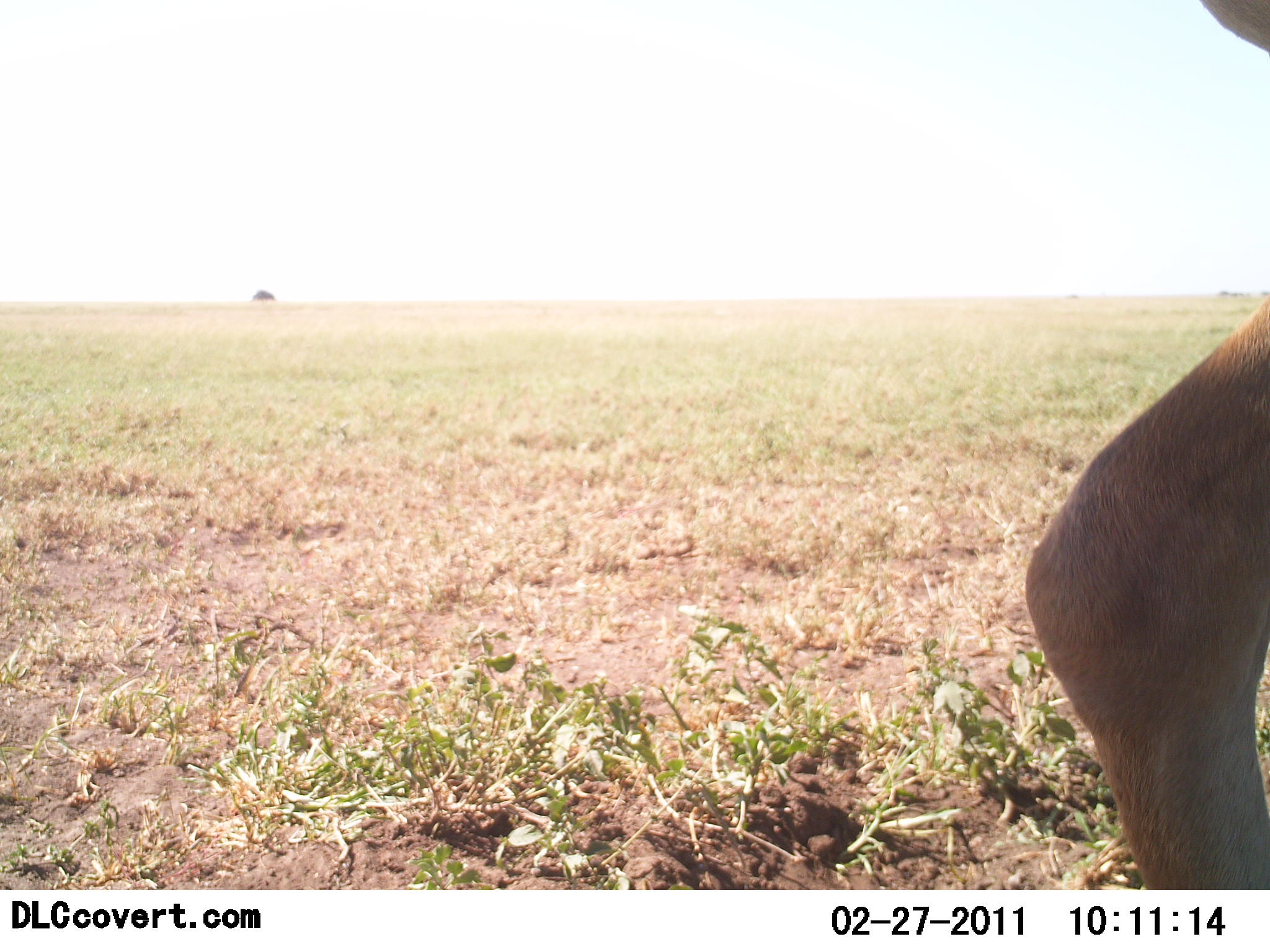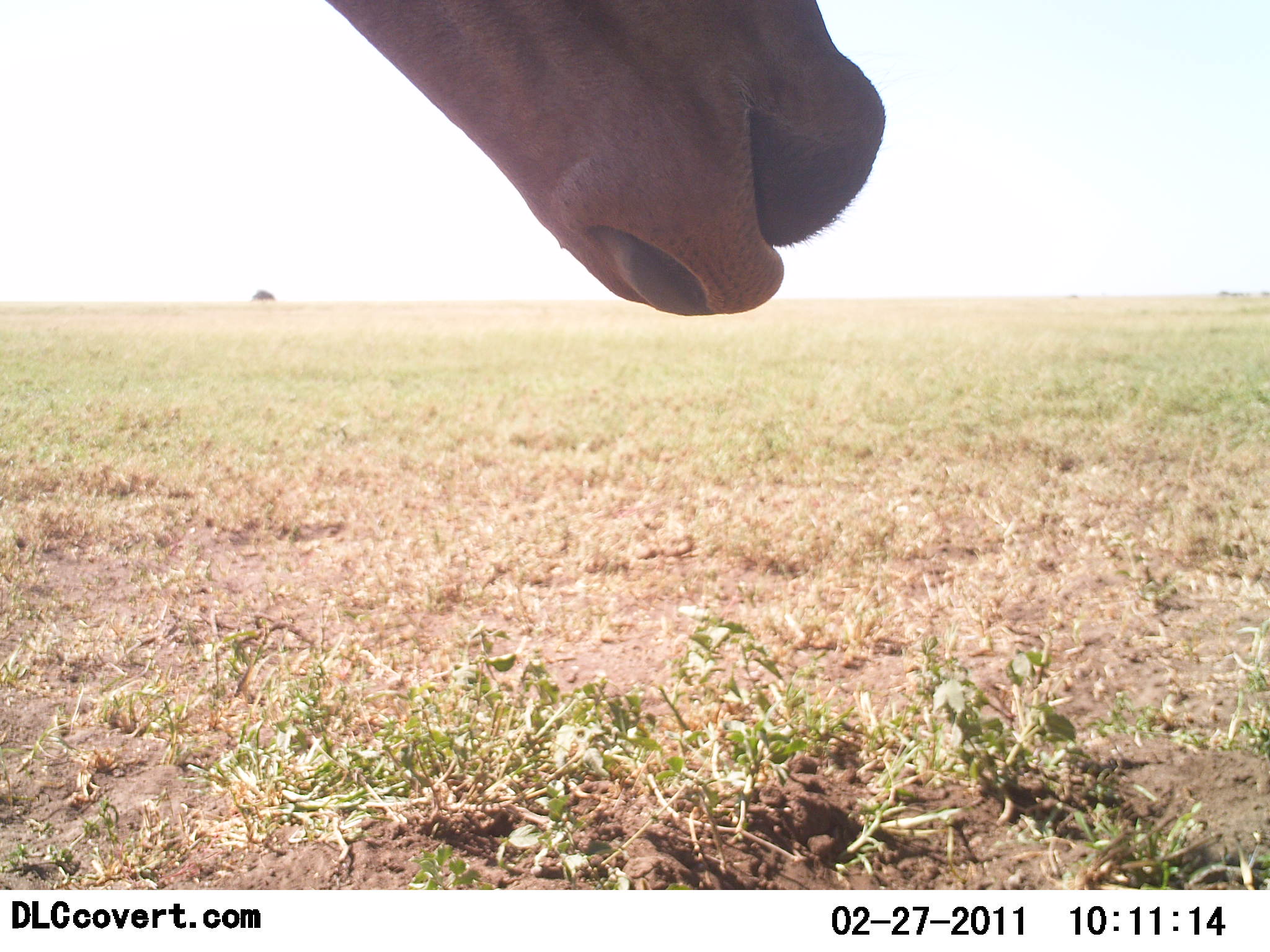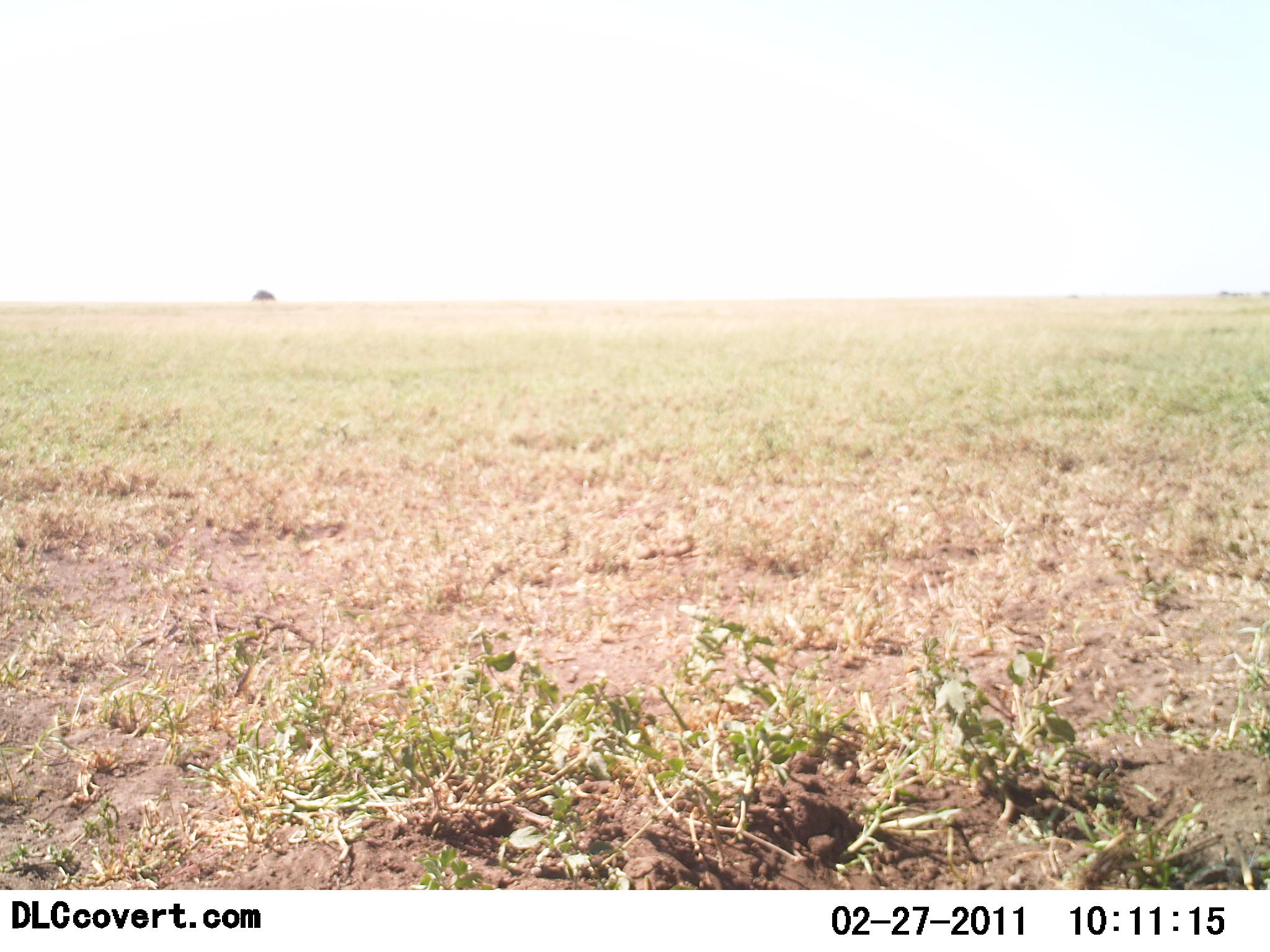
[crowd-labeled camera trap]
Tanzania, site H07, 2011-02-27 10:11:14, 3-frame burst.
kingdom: Animalia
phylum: Chordata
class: Mammalia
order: Artiodactyla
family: Bovidae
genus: Alcelaphus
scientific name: Alcelaphus buselaphus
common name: hartebeest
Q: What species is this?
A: Hartebeest (Alcelaphus buselaphus).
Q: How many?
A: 1.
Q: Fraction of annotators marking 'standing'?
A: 33%.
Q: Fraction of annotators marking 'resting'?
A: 0%.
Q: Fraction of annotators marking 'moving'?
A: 83%.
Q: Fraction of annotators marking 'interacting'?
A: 0%.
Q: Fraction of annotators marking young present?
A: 0%.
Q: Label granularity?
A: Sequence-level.